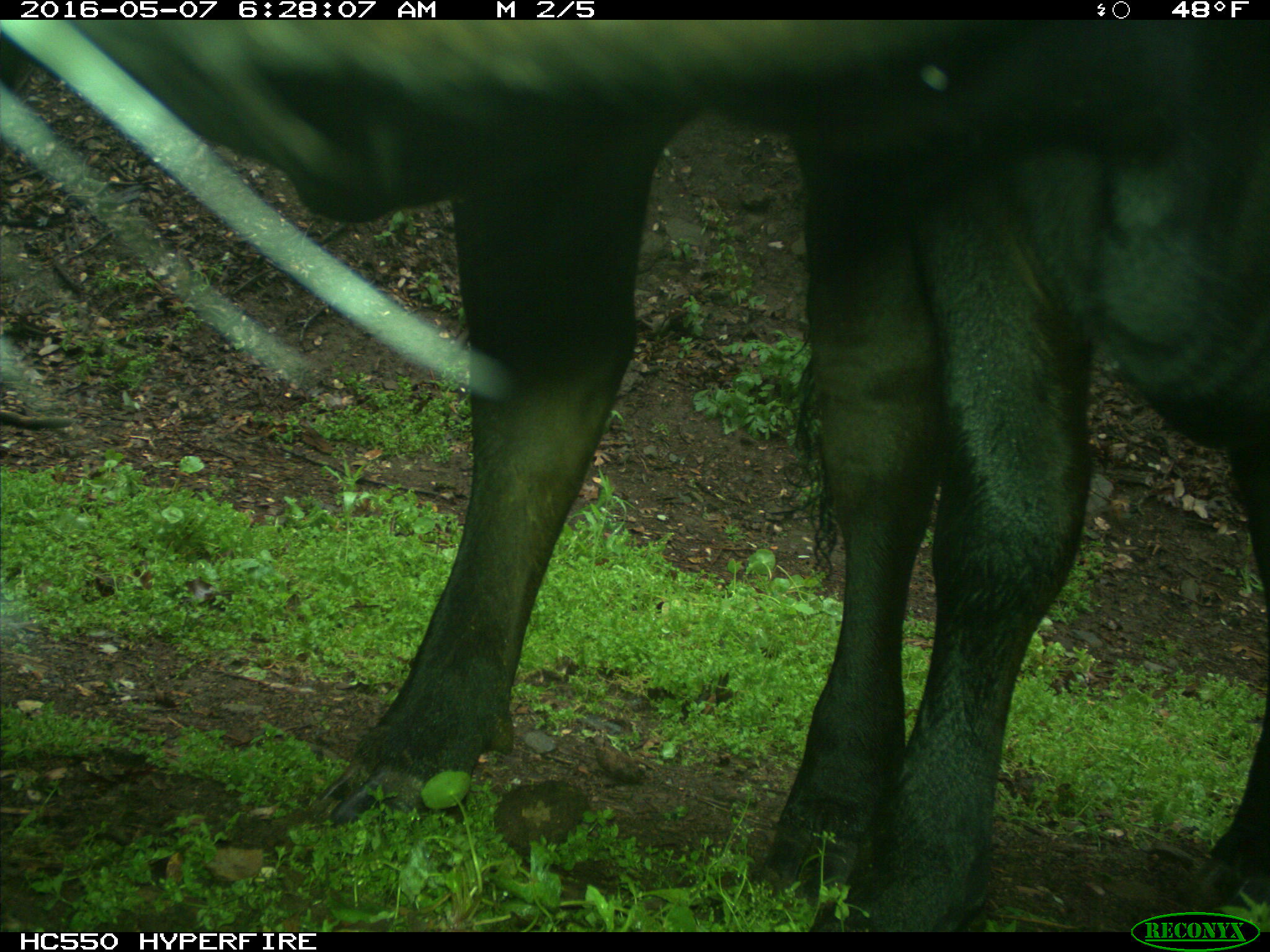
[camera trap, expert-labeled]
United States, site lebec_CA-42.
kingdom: Animalia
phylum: Chordata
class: Mammalia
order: Artiodactyla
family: Bovidae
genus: Bos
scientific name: Bos taurus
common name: domestic cow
Bos taurus (domestic cow).